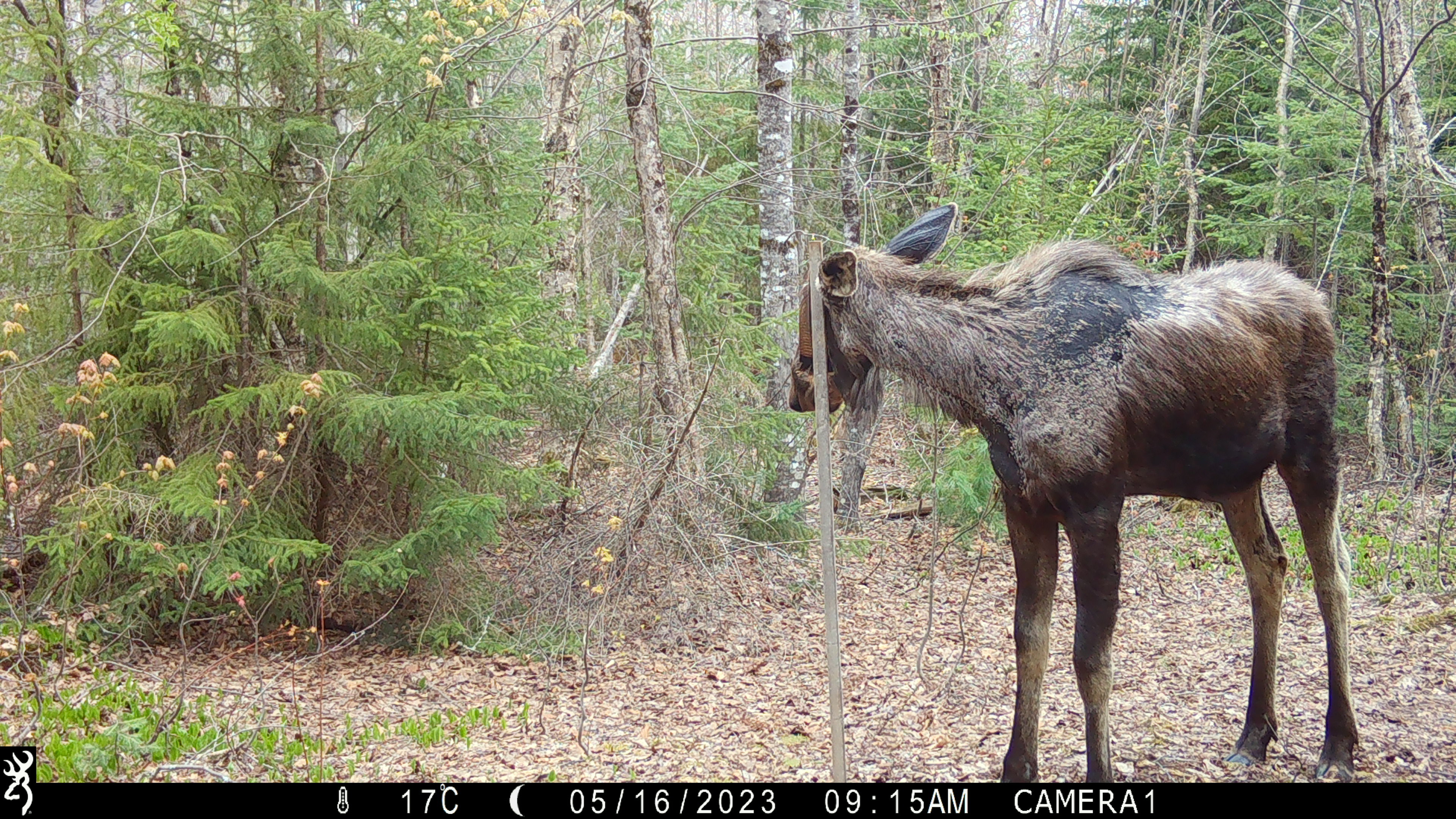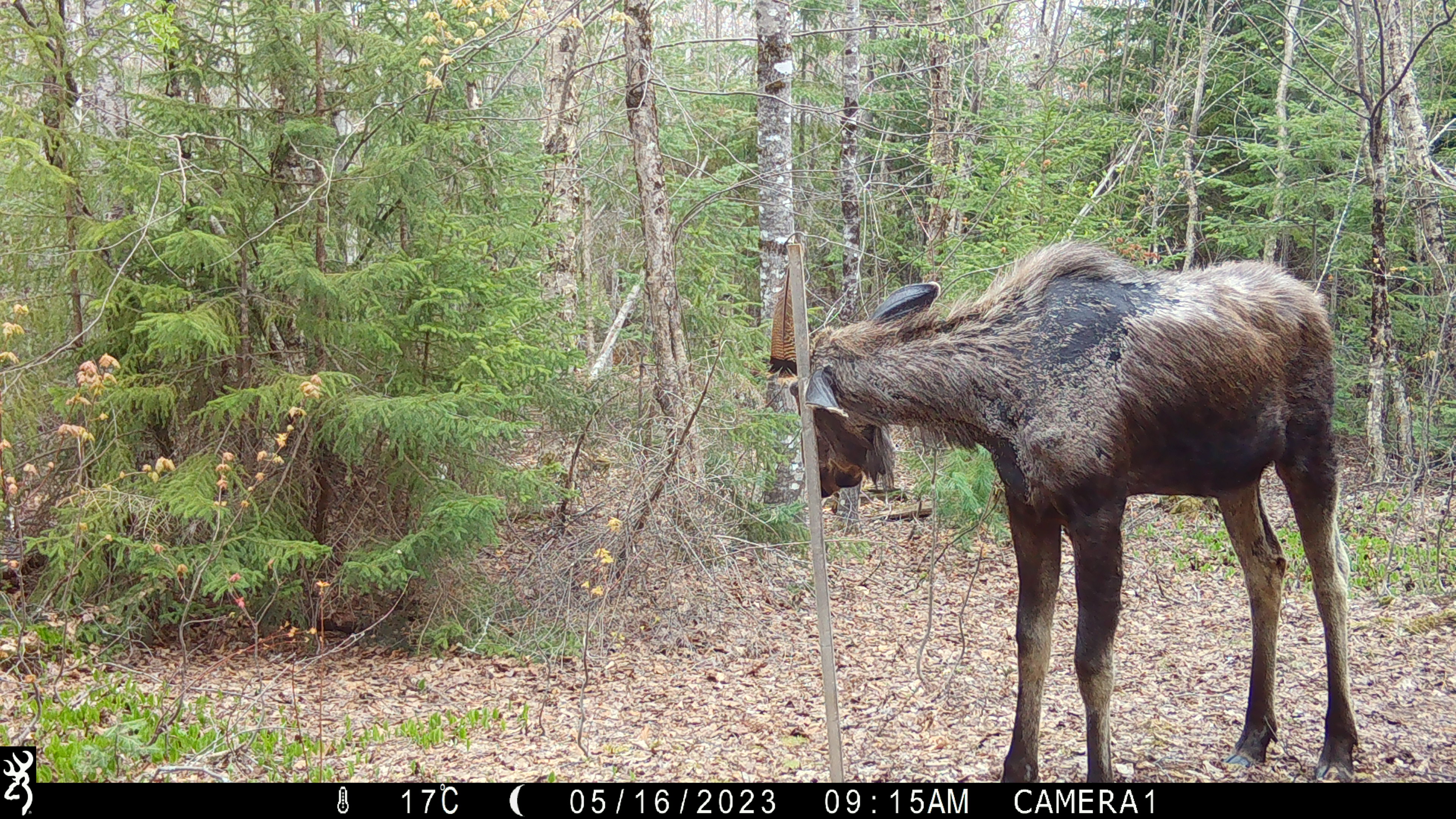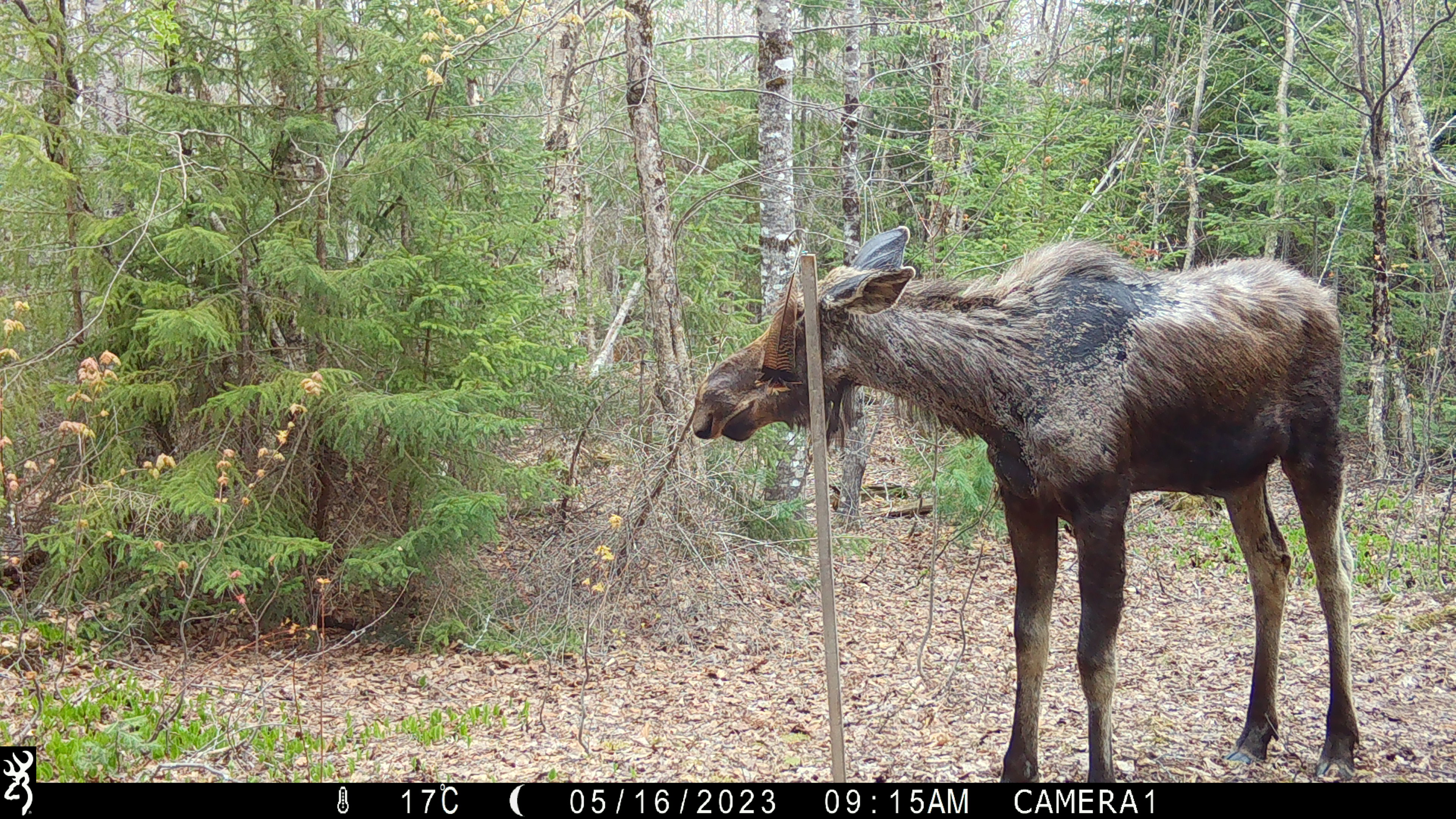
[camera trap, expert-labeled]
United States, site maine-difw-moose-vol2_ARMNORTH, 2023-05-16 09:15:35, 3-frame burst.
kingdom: Animalia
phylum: Chordata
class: Mammalia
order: Artiodactyla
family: Cervidae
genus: Alces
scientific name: Alces alces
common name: moose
Moose (Alces alces).